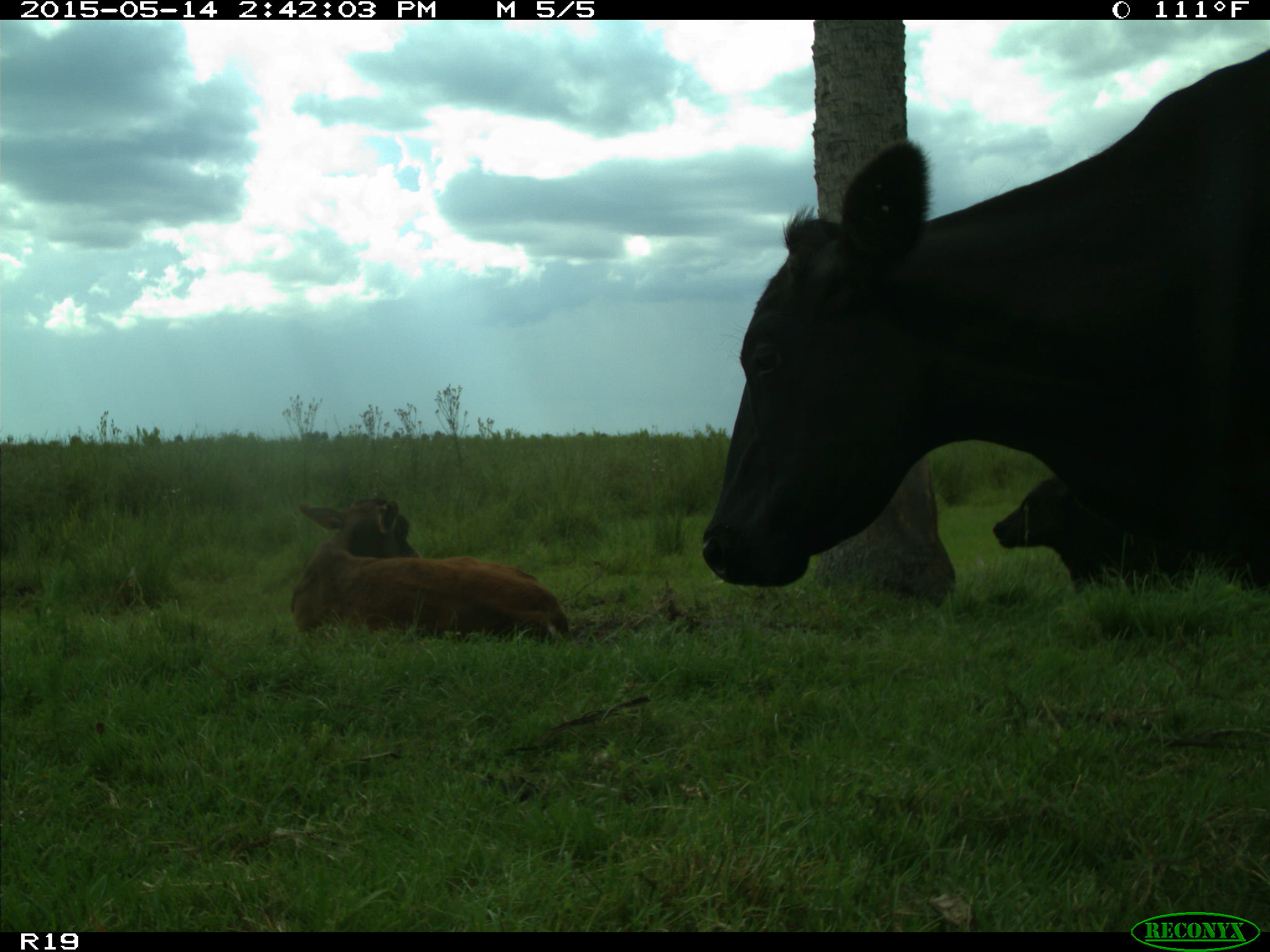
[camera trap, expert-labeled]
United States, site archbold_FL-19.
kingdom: Animalia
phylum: Chordata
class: Mammalia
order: Artiodactyla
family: Bovidae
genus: Bos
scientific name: Bos taurus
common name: domestic cow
Bos taurus (domestic cow).